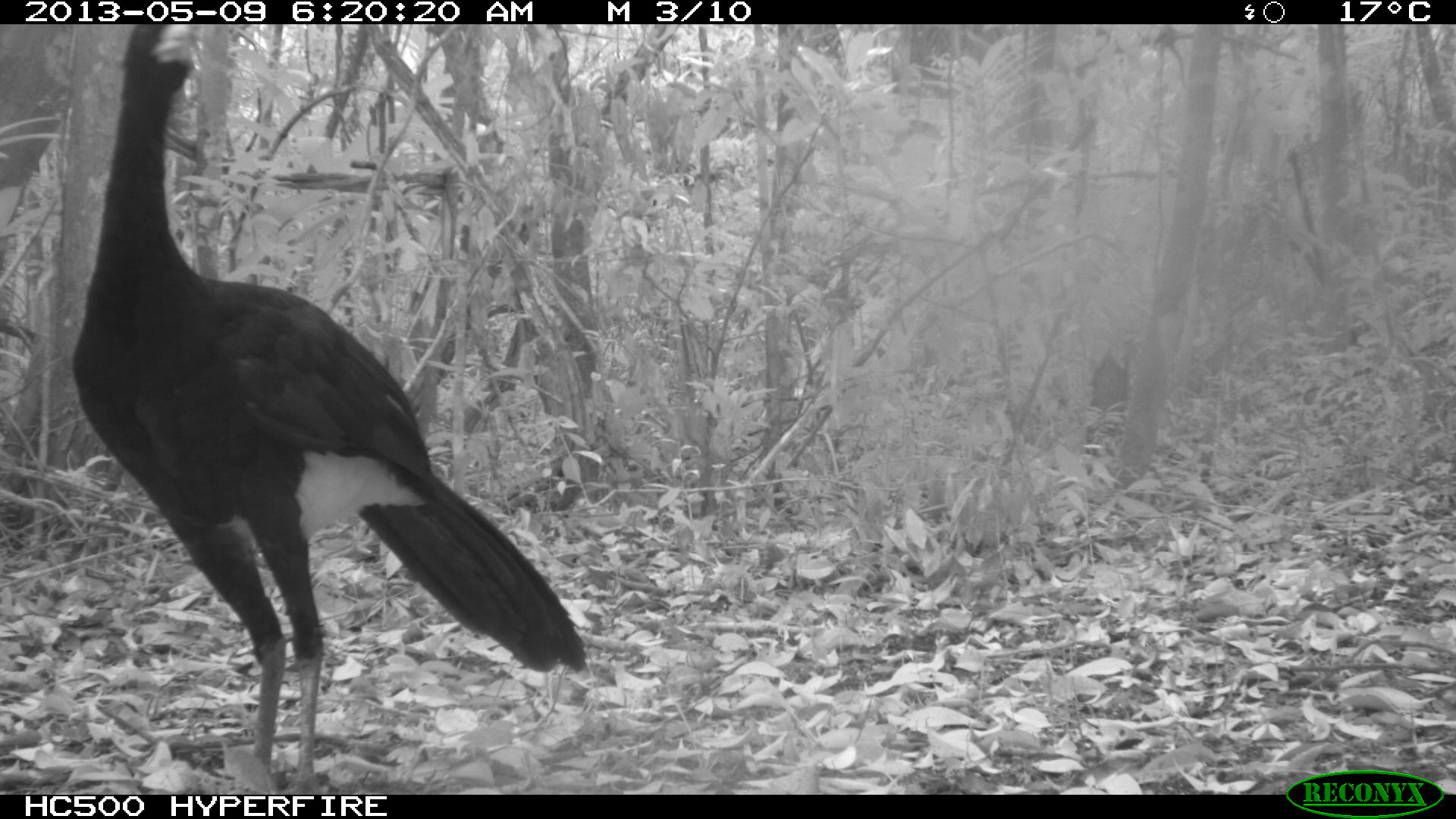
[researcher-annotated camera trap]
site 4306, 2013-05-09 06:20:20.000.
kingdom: Animalia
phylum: Chordata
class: Aves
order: Galliformes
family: Cracidae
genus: Crax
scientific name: Crax rubra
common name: great curassow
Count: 1.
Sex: male.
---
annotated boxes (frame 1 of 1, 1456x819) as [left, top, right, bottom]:
crax rubra: [69, 20, 586, 795]